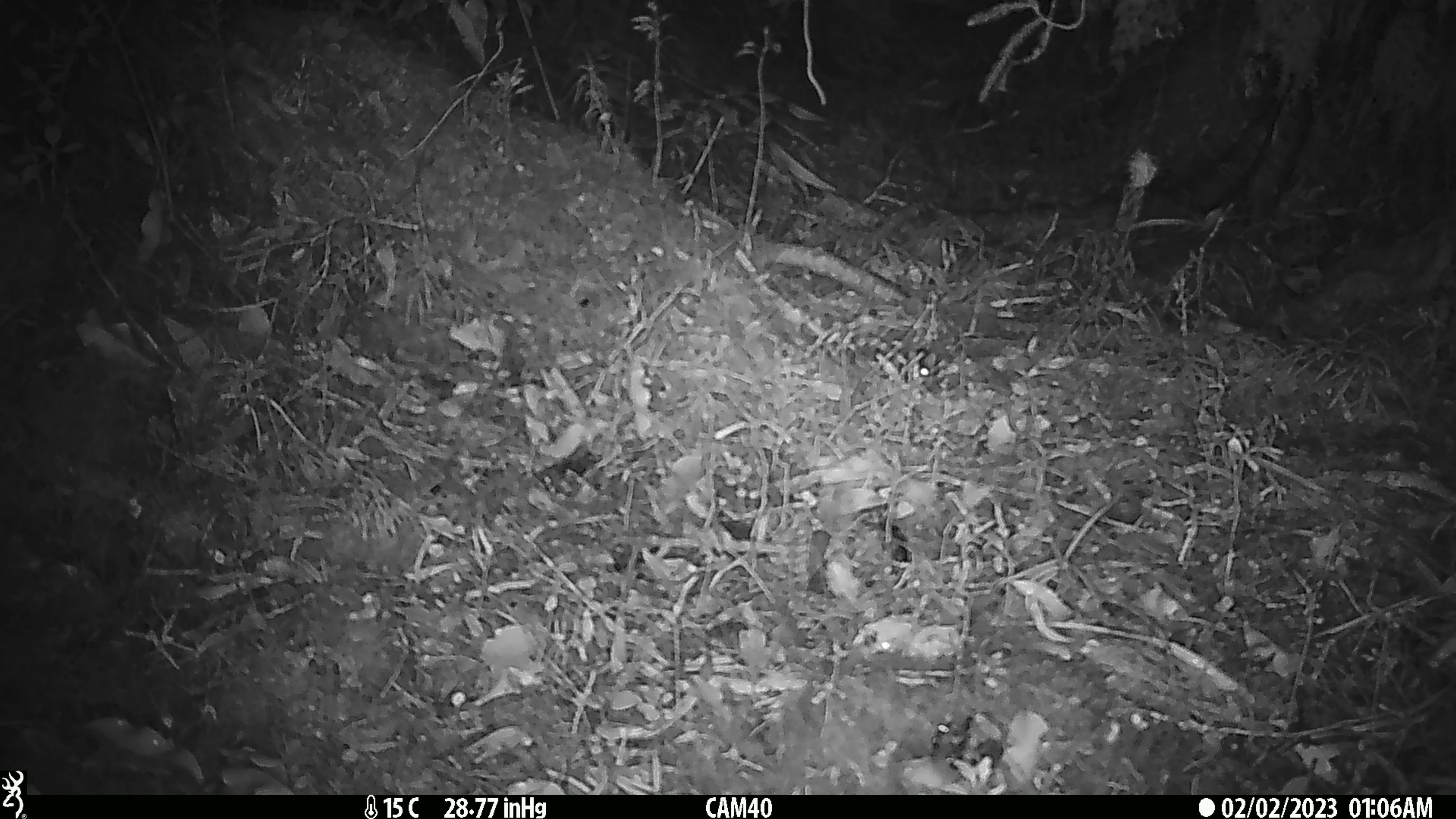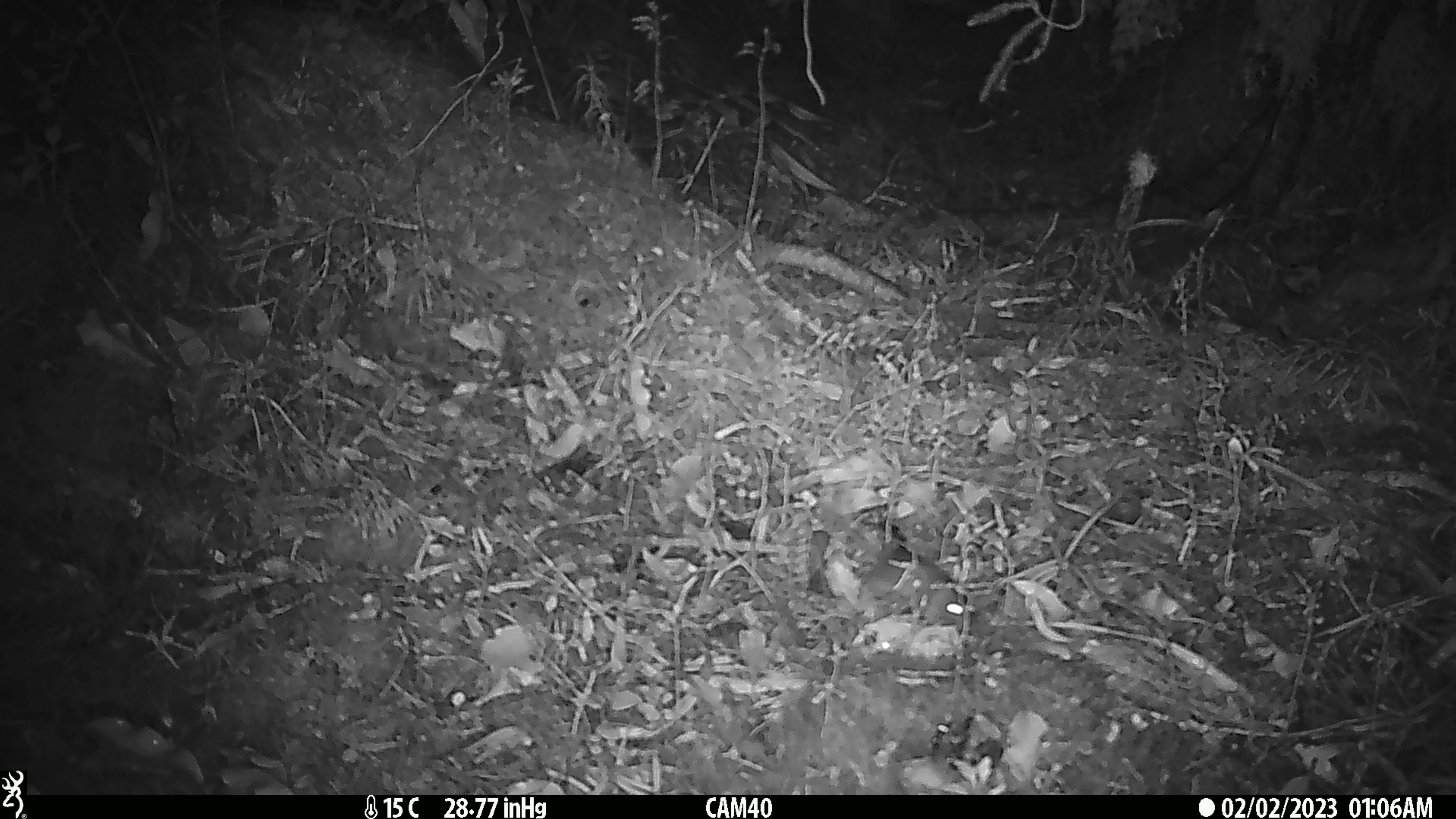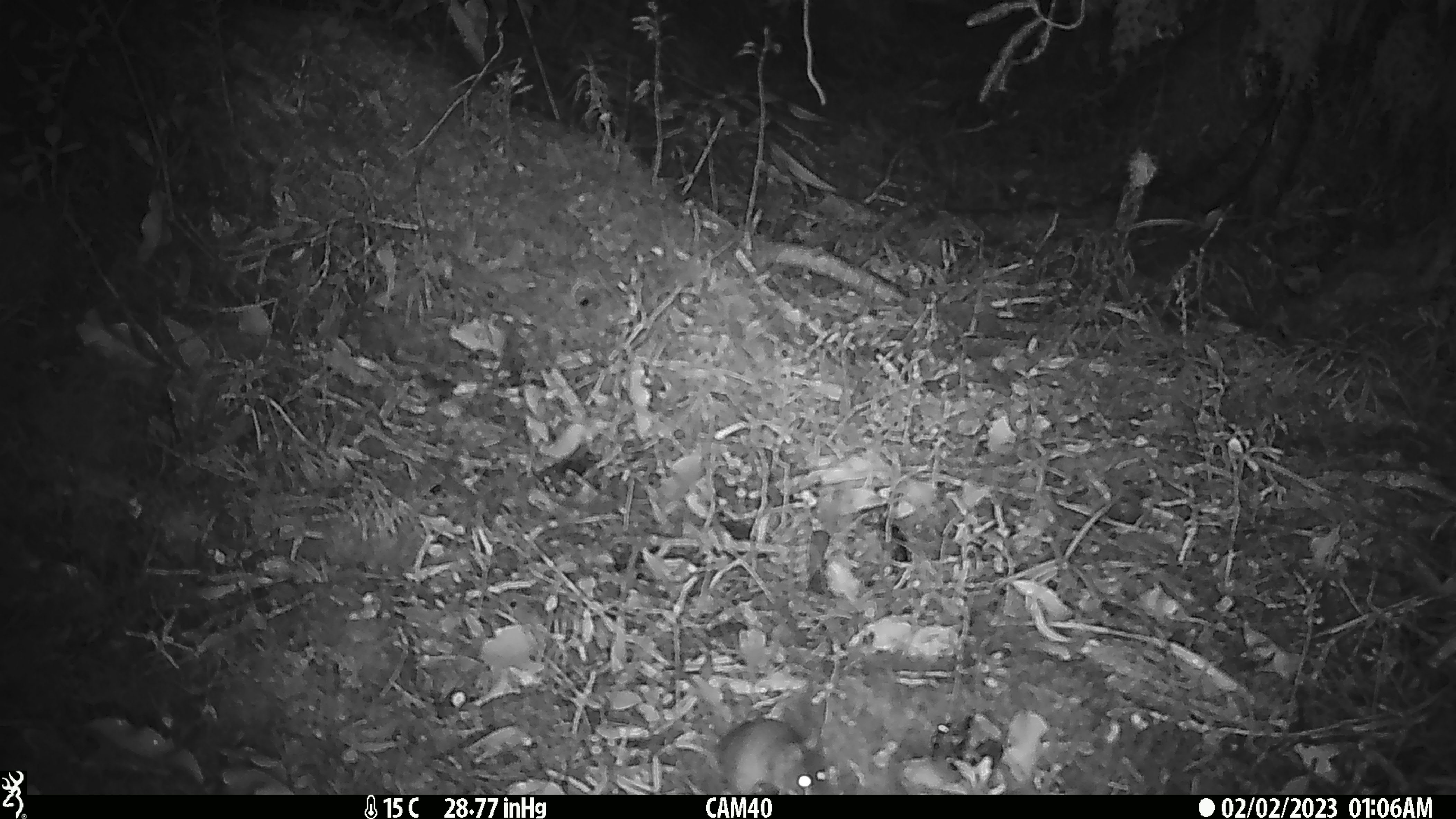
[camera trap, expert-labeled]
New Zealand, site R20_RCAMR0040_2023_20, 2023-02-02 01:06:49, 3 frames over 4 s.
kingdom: Animalia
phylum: Chordata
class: Mammalia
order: Rodentia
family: Muridae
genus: Mus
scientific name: Mus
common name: mouse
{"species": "mouse (Mus)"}